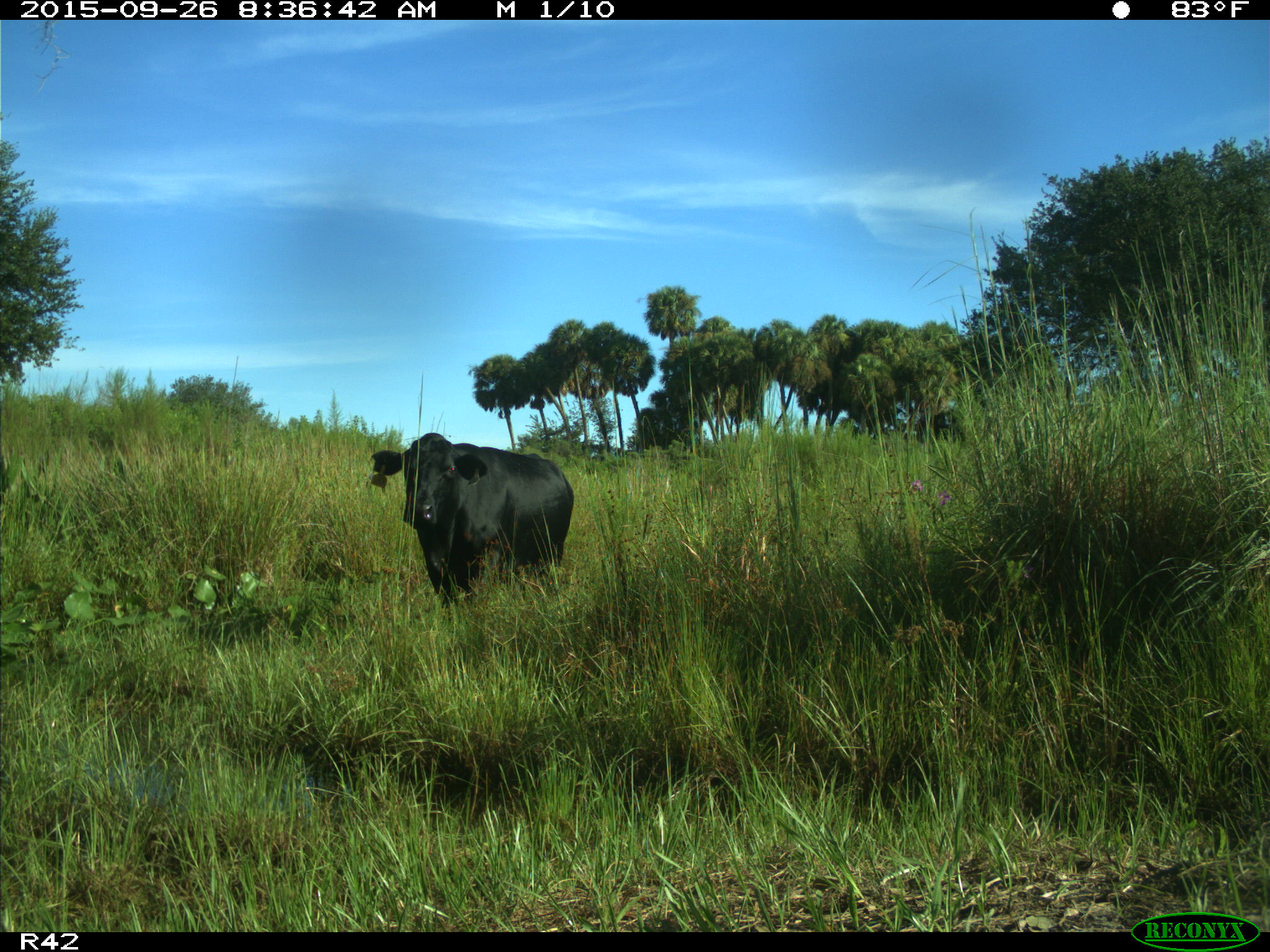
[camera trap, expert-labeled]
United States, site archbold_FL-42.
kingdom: Animalia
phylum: Chordata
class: Mammalia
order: Artiodactyla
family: Bovidae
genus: Bos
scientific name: Bos taurus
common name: domestic cow